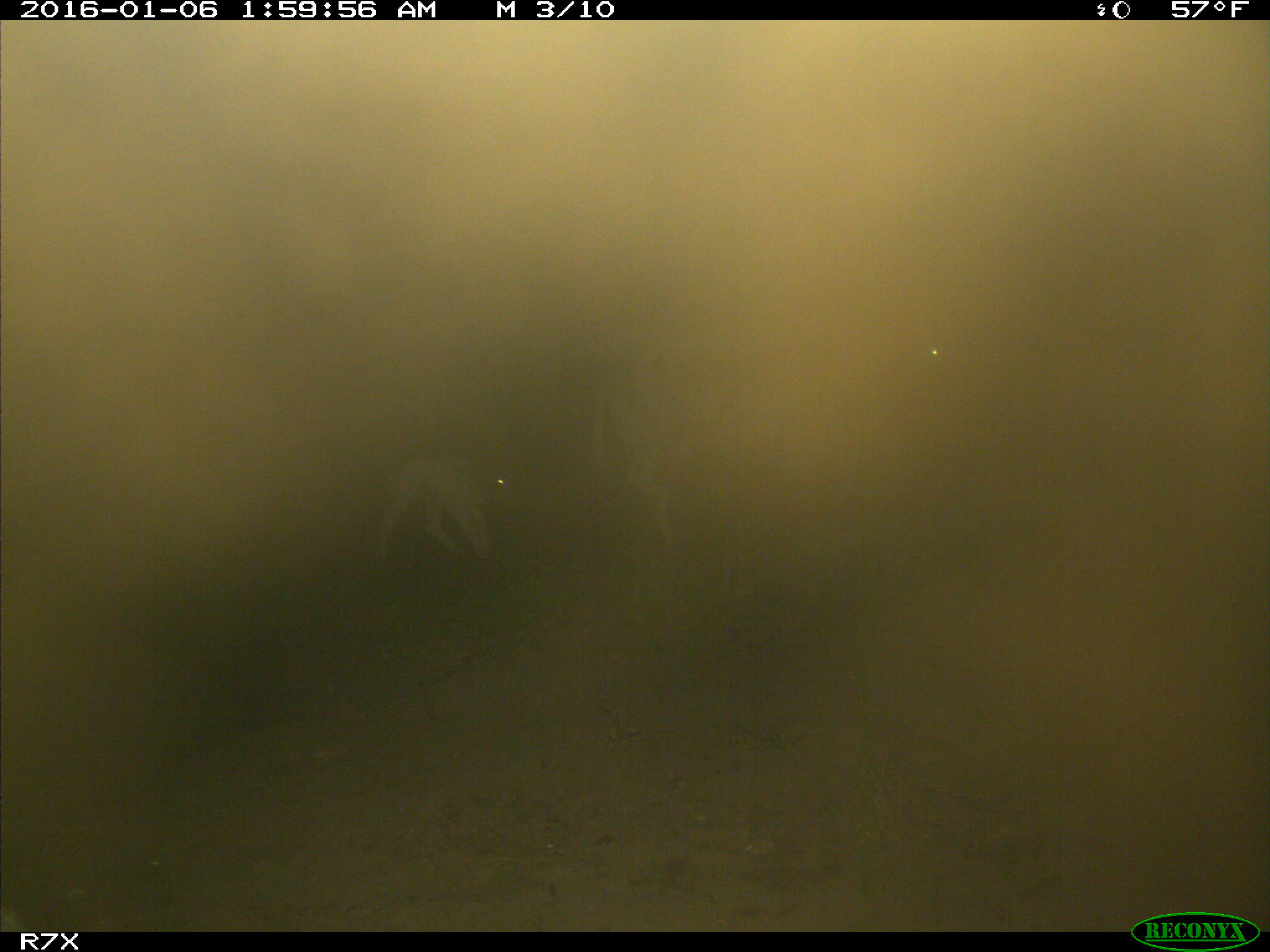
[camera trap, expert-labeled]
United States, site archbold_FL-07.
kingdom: Animalia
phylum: Chordata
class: Mammalia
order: Artiodactyla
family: Bovidae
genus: Bos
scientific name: Bos taurus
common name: domestic cow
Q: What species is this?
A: Bos taurus (domestic cow).